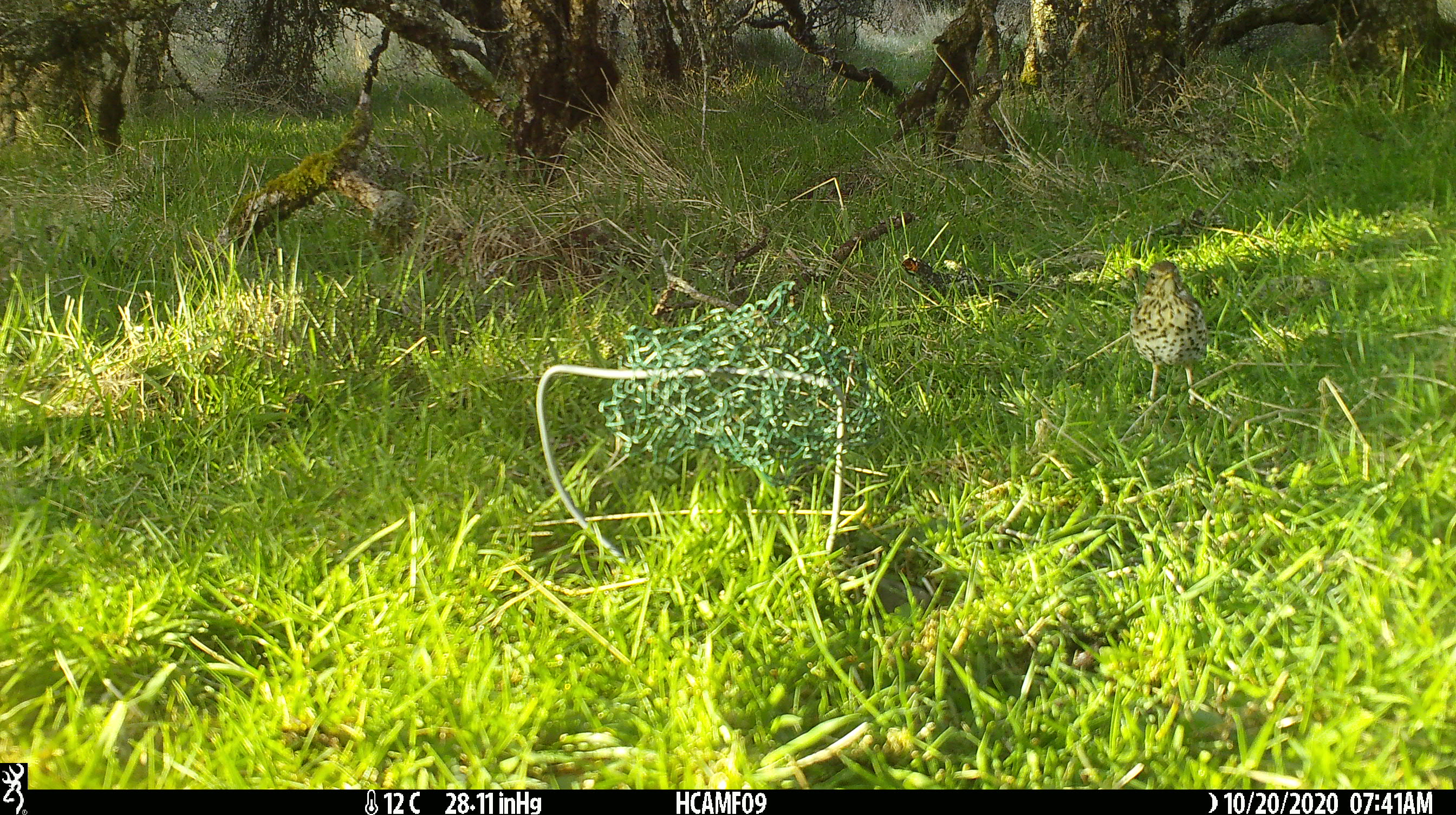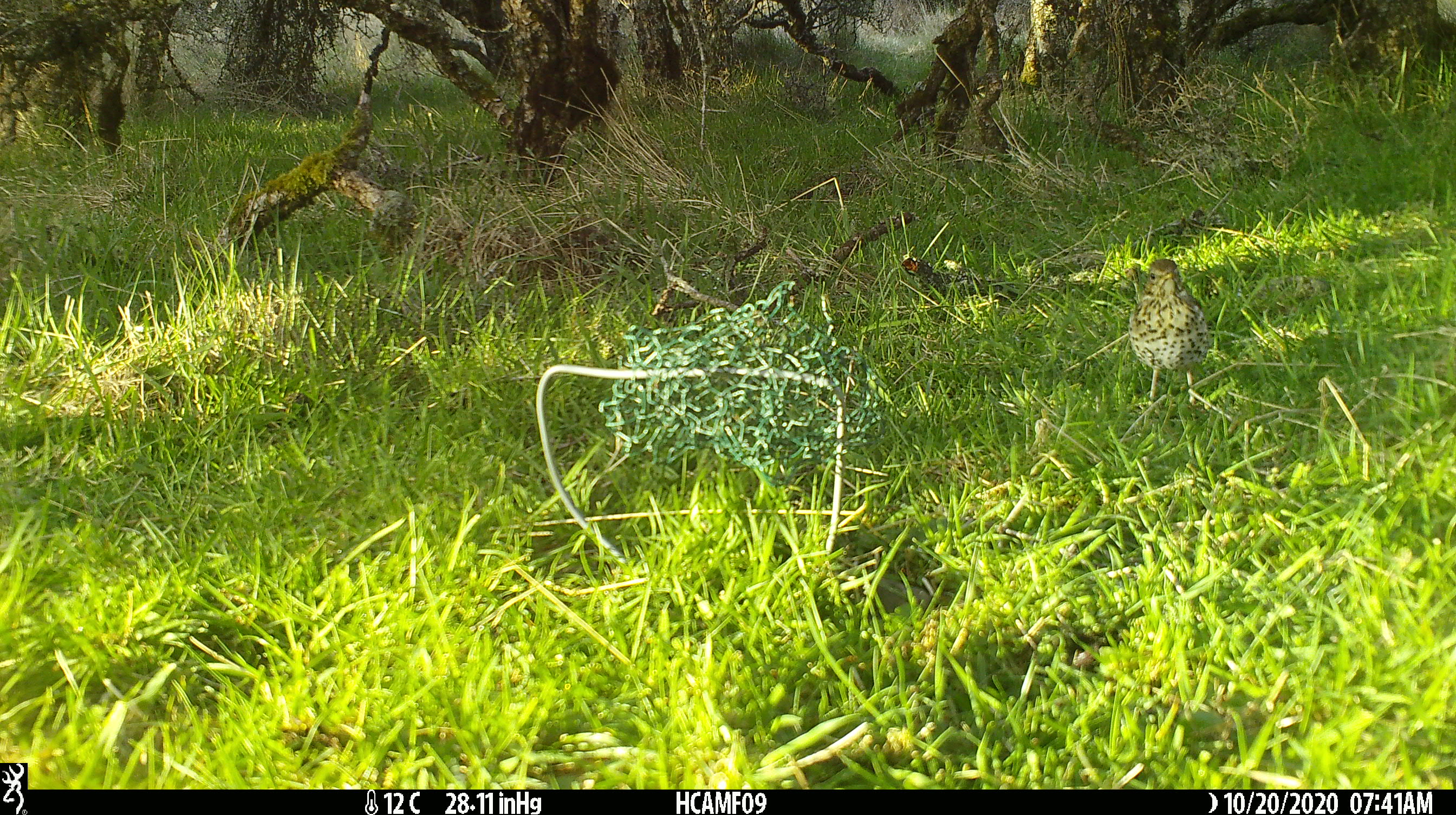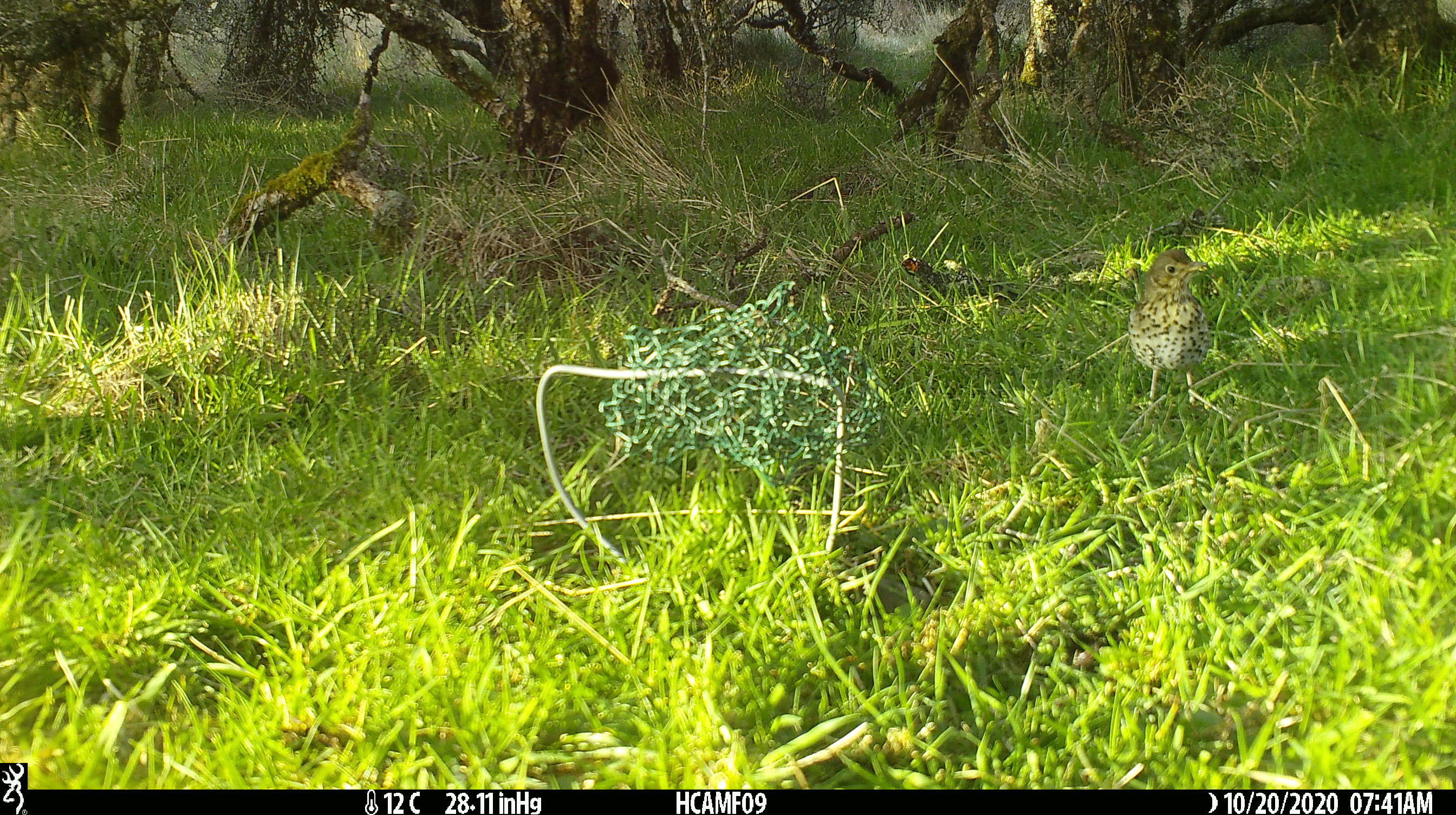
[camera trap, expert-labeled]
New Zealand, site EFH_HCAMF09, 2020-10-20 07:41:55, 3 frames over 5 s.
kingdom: Animalia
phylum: Chordata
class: Aves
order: Passeriformes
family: Turdidae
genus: Turdus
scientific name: Turdus philomelos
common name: song thrush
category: thrush